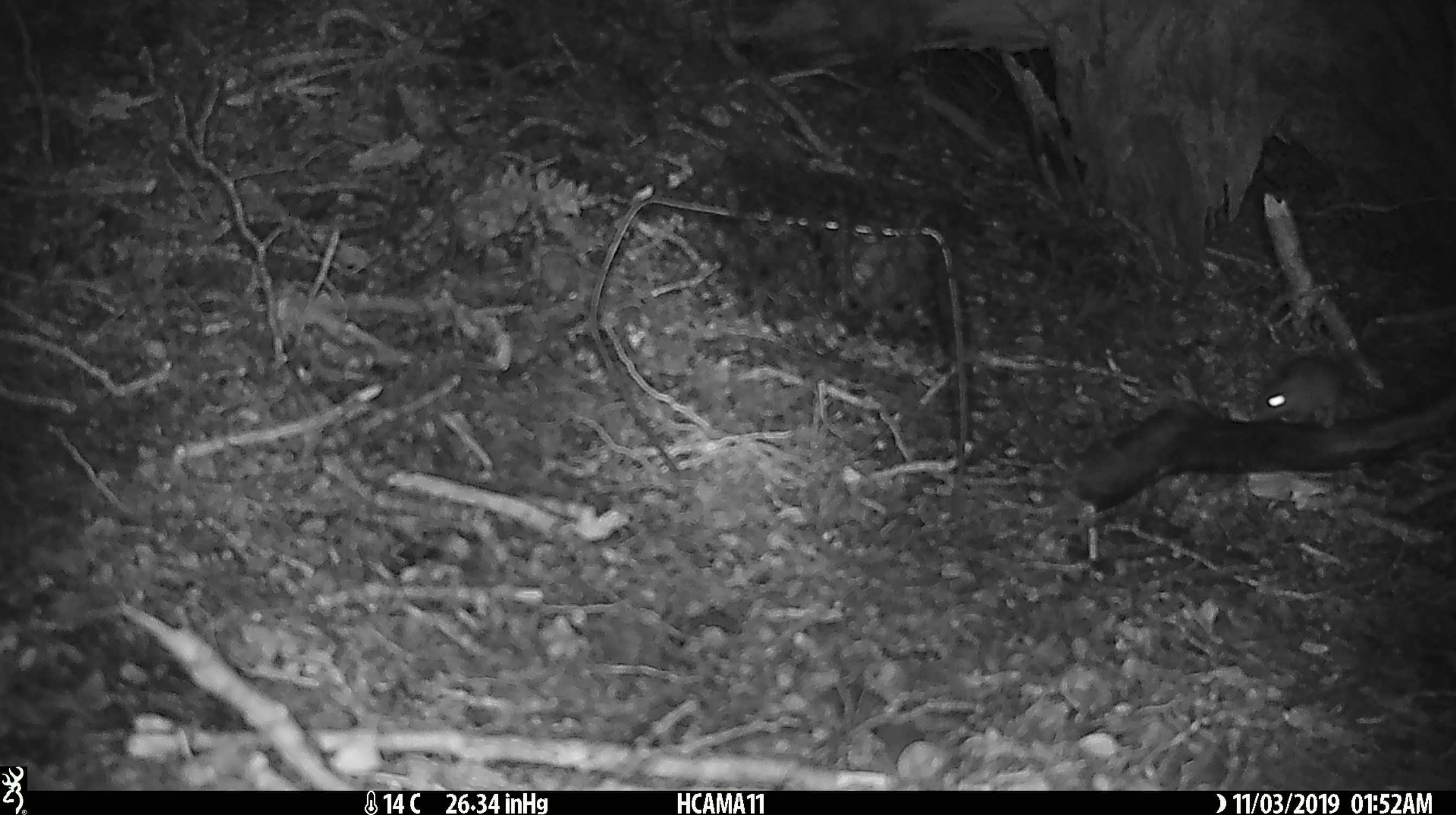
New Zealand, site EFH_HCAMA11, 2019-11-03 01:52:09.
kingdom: Animalia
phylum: Chordata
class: Mammalia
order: Rodentia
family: Muridae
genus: Mus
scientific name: Mus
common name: mouse